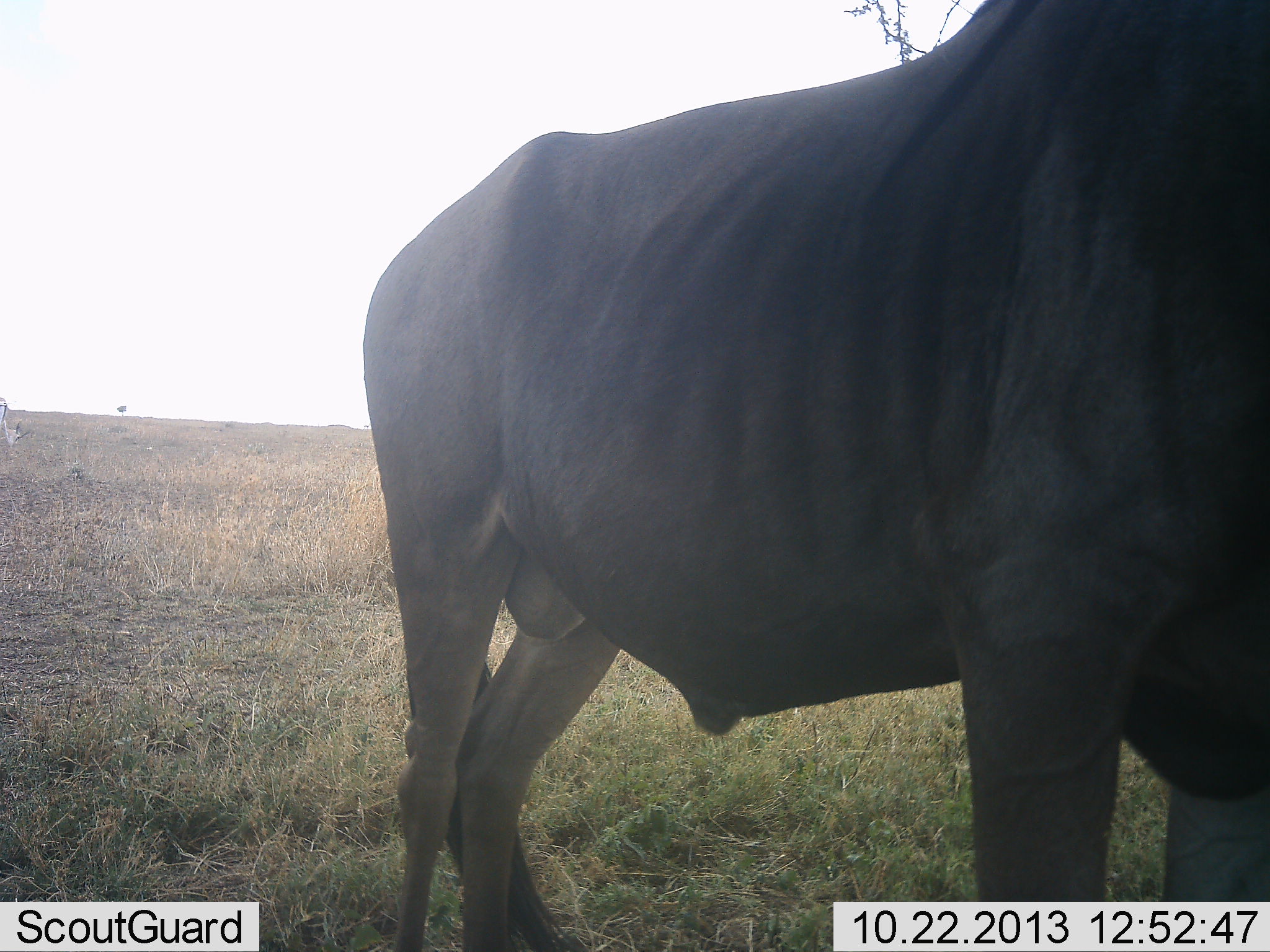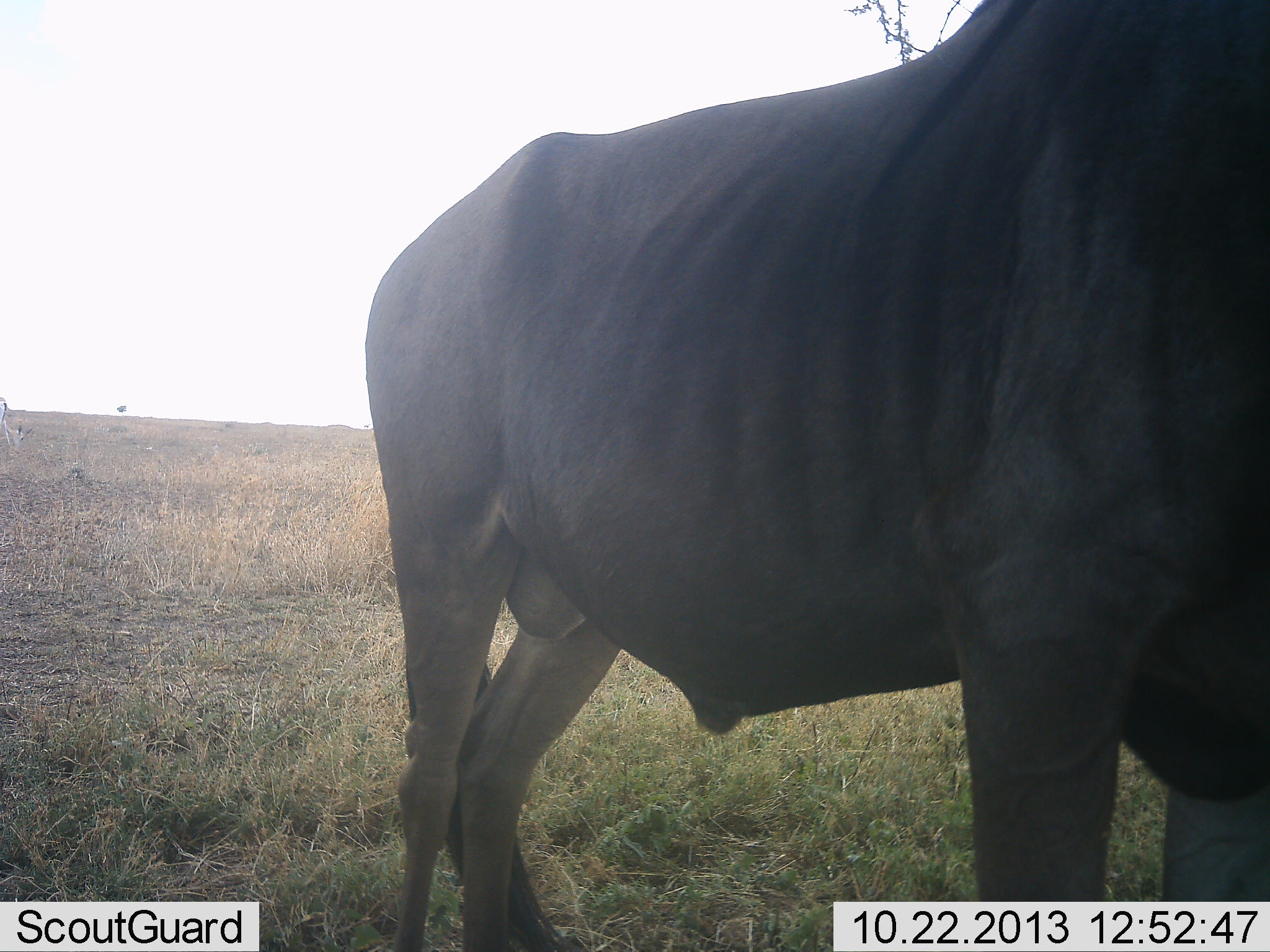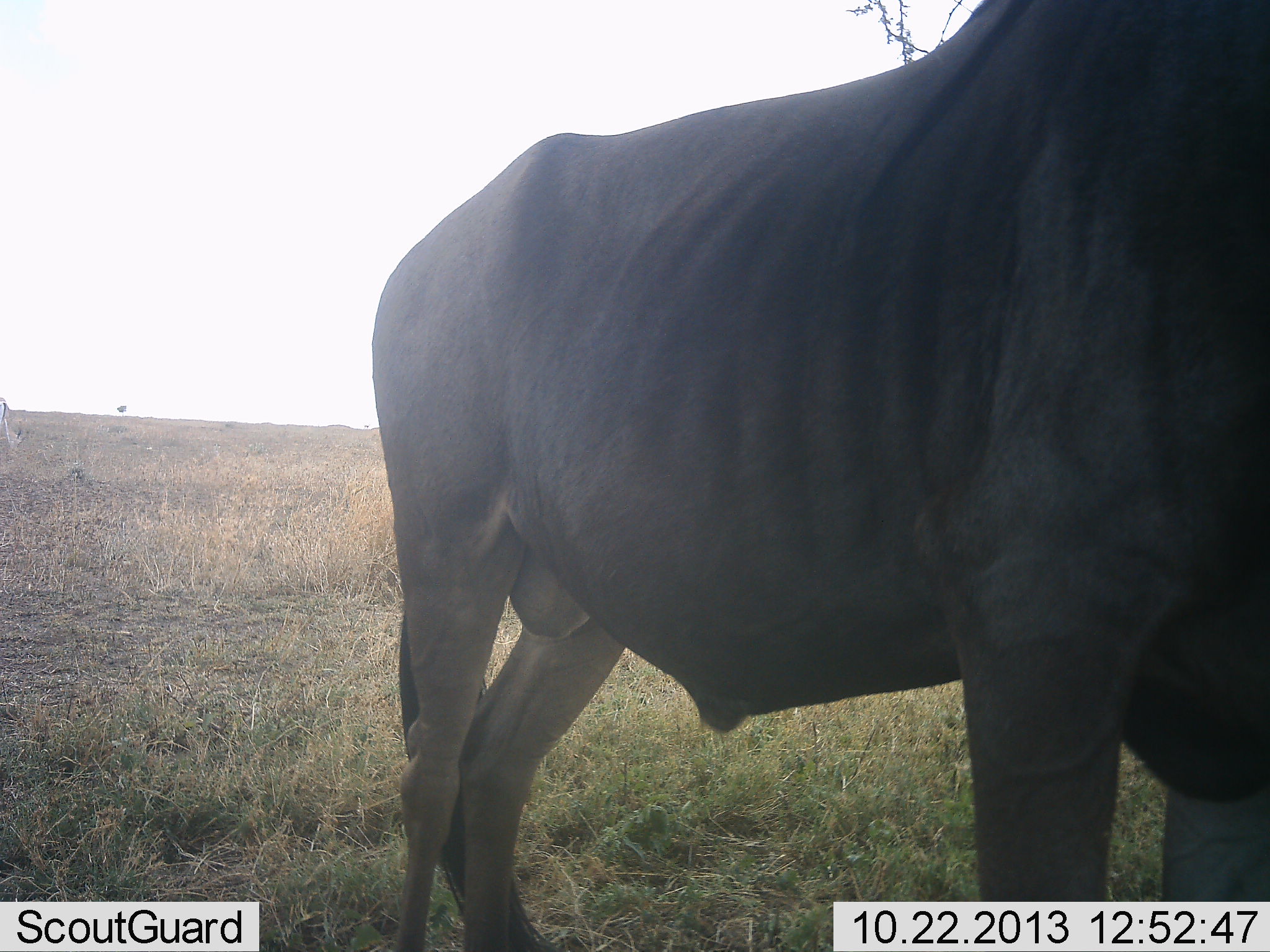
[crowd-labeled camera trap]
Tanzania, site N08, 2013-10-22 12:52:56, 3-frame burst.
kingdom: Animalia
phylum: Chordata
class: Mammalia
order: Artiodactyla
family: Bovidae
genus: Connochaetes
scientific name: Connochaetes taurinus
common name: blue wildebeest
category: wildebeest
Wildebeest (blue wildebeest) (Connochaetes taurinus), count 1. Behavior (volunteer vote fractions): standing 100%, resting 0%, moving 0%, interacting 0%. Young present (vote fraction): 0%. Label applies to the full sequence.